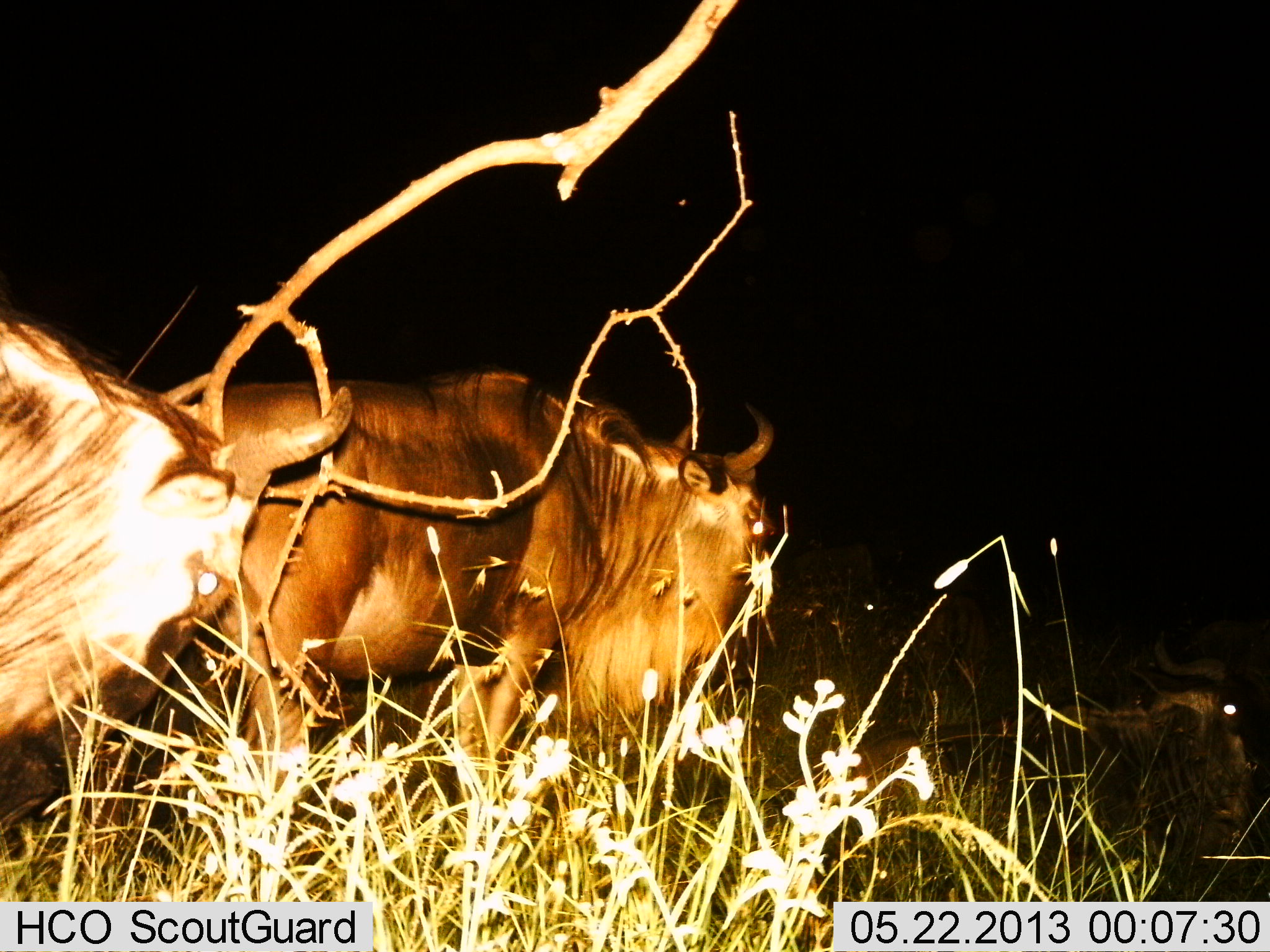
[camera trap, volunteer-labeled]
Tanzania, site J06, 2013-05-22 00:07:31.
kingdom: Animalia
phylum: Chordata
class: Mammalia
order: Artiodactyla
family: Bovidae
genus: Connochaetes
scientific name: Connochaetes taurinus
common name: blue wildebeest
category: wildebeest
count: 4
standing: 80%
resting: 60%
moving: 20%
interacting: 0%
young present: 10%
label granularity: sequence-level